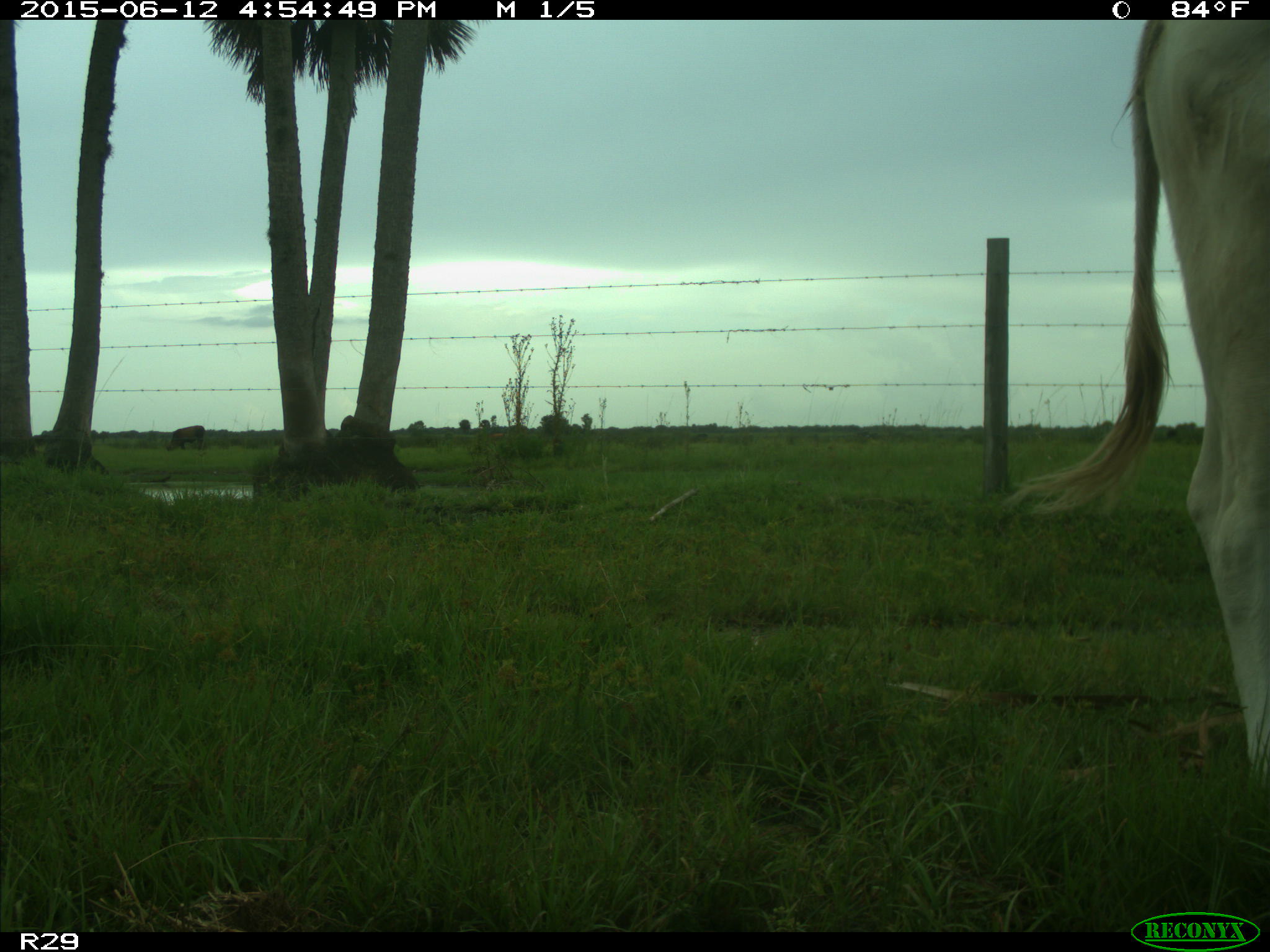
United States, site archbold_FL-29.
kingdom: Animalia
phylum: Chordata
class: Mammalia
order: Artiodactyla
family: Bovidae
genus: Bos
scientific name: Bos taurus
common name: domestic cow